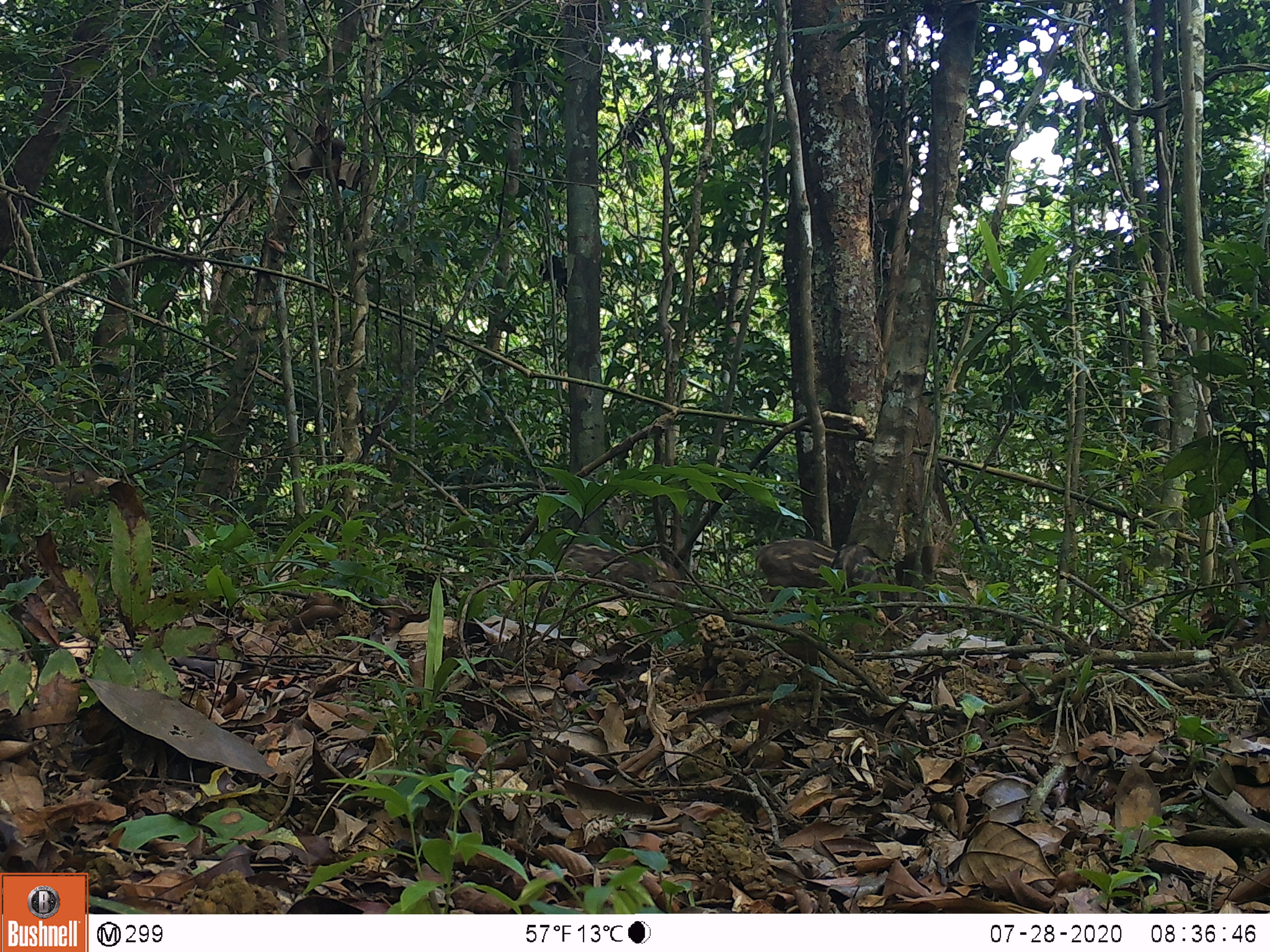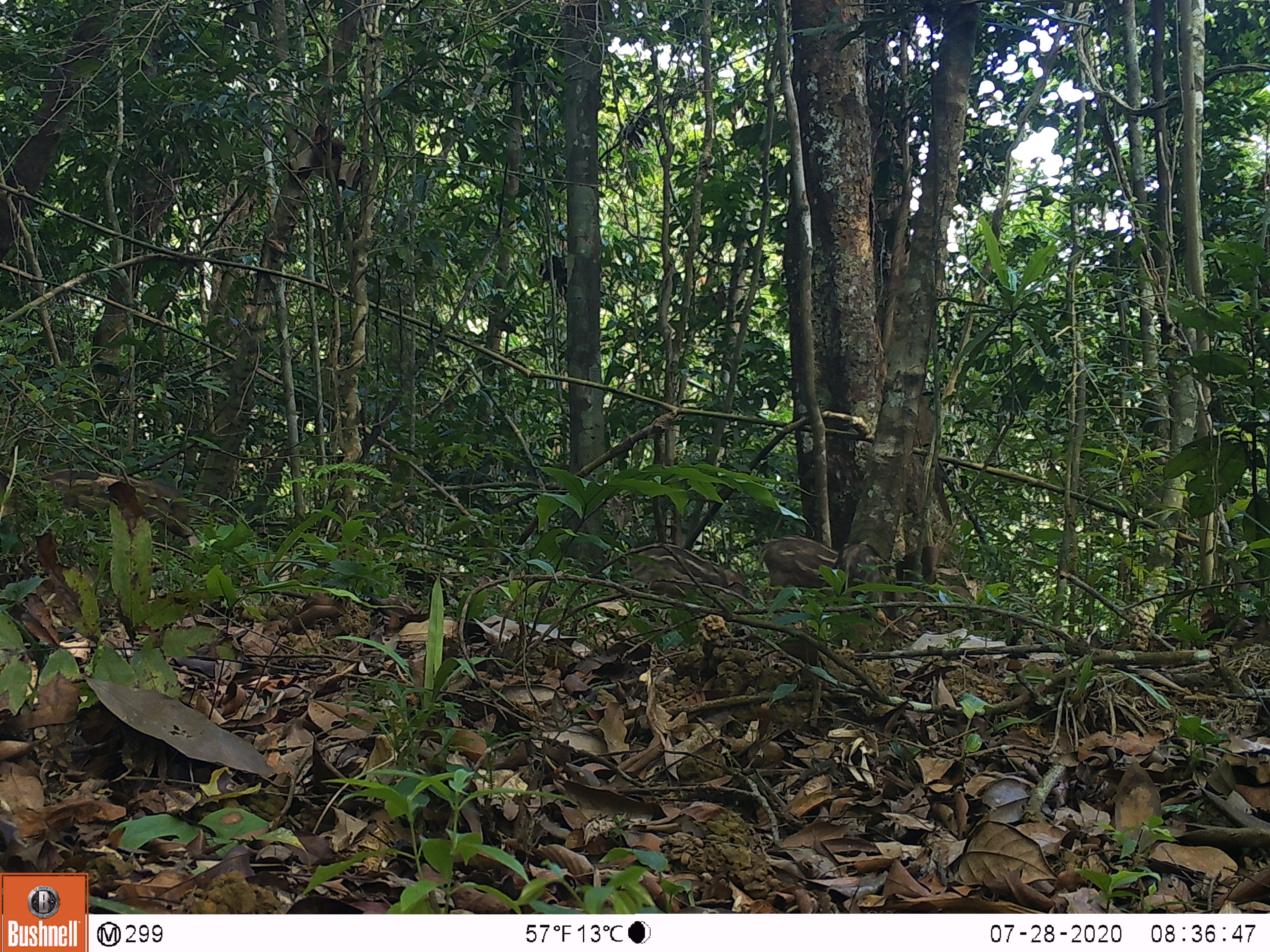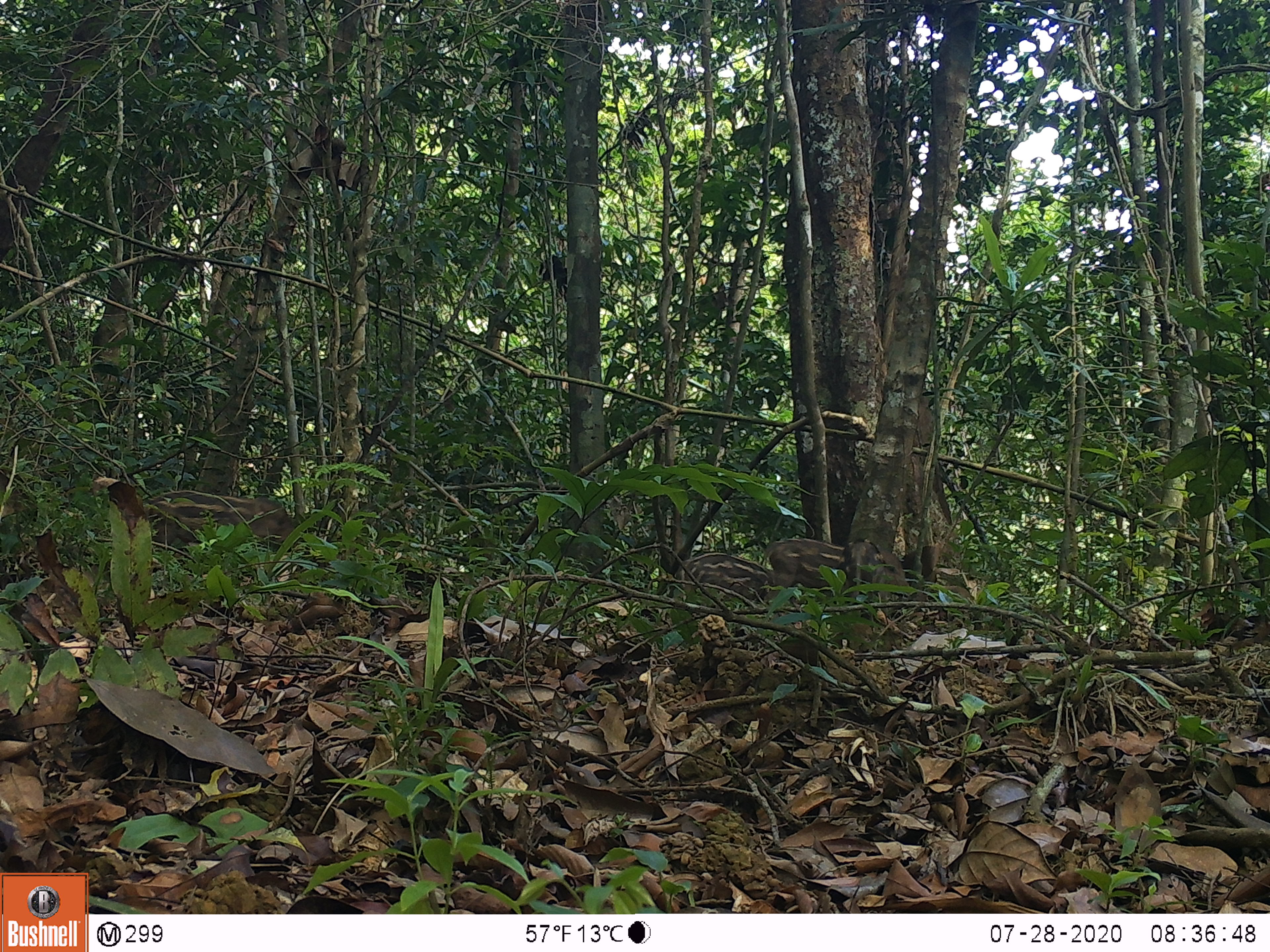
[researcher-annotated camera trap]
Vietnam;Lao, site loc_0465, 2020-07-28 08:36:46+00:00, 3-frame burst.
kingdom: Animalia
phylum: Chordata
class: Mammalia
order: Artiodactyla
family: Suidae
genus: Sus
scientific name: Sus scrofa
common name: eurasian wild pig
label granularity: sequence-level